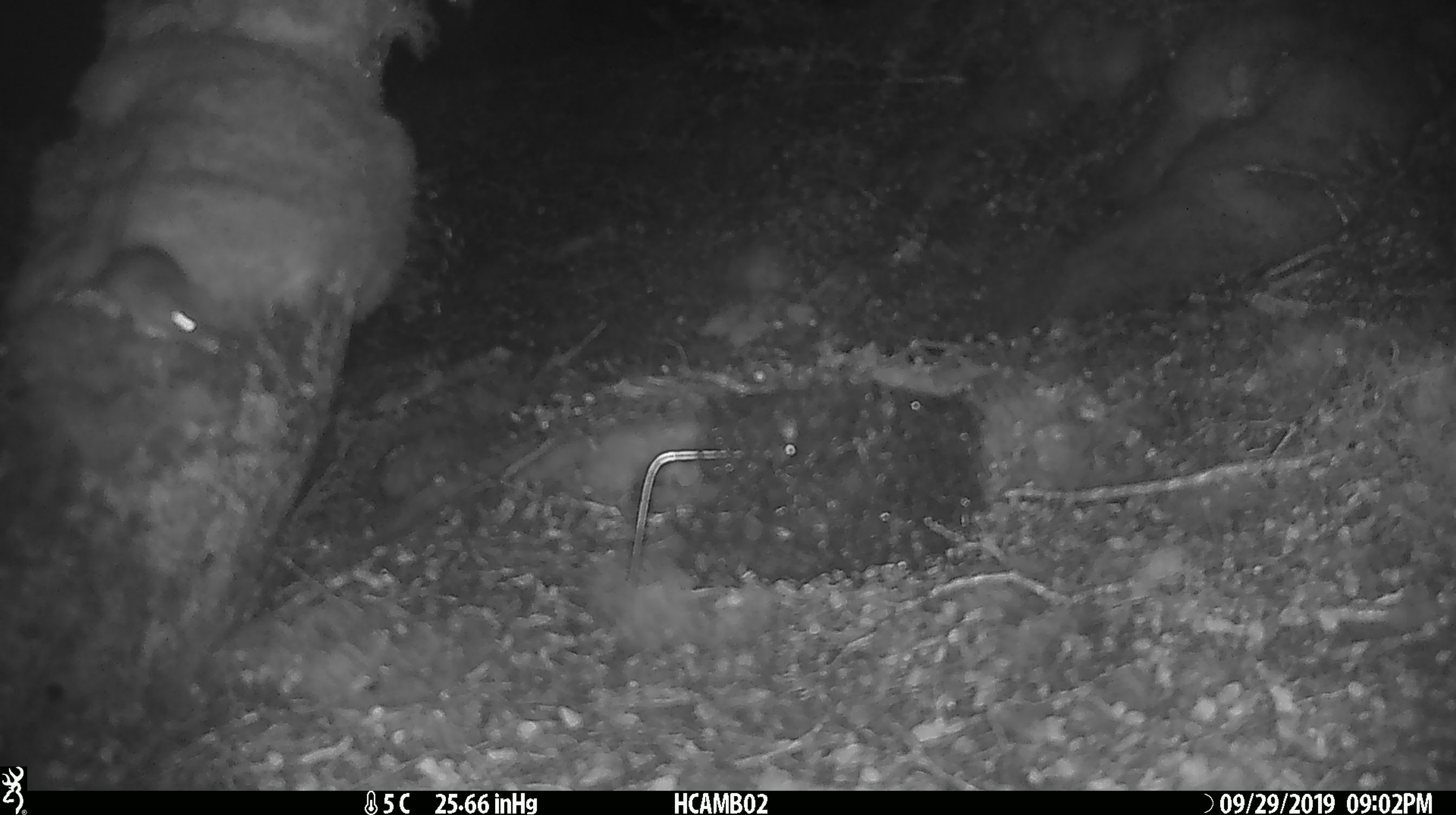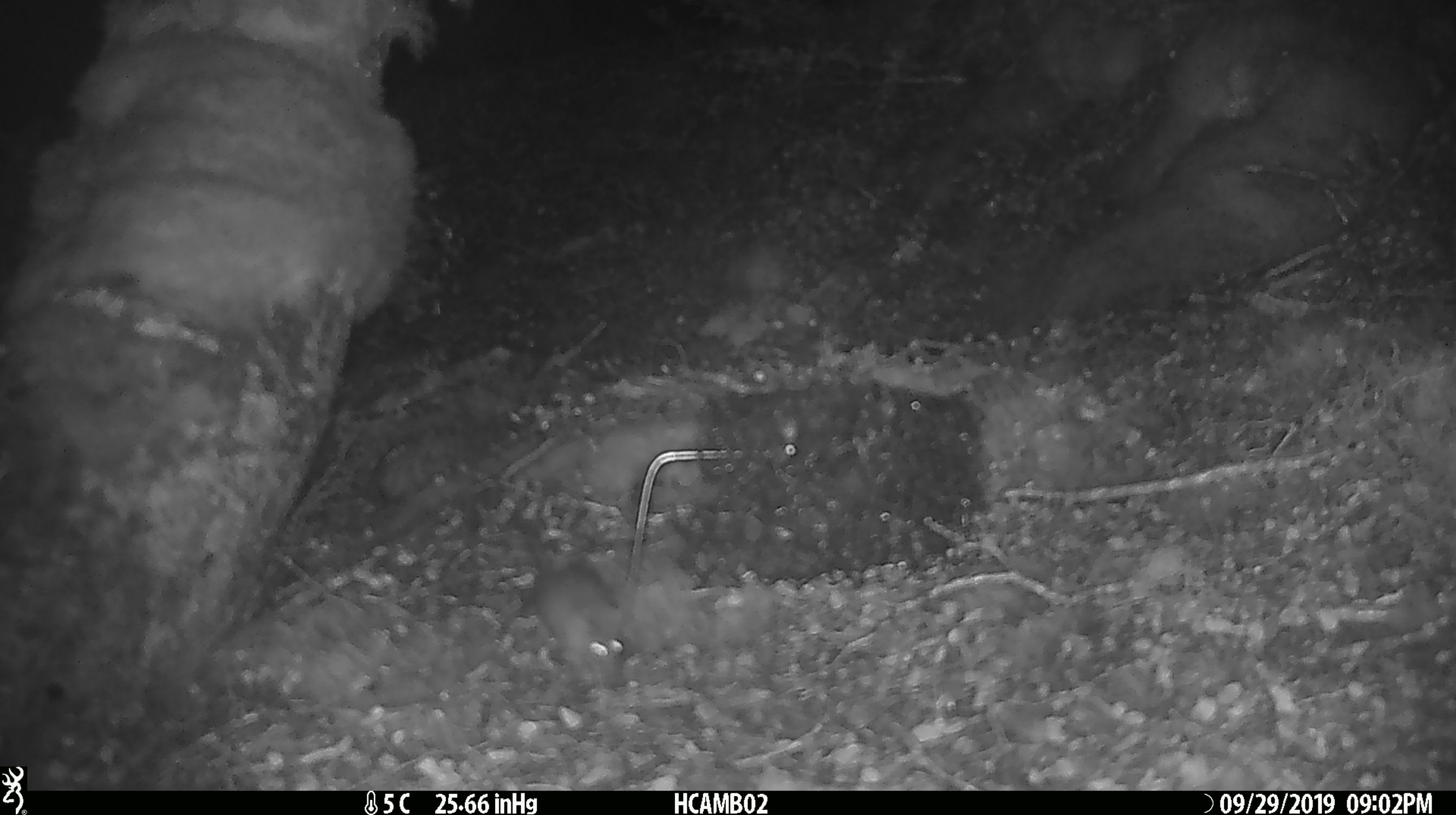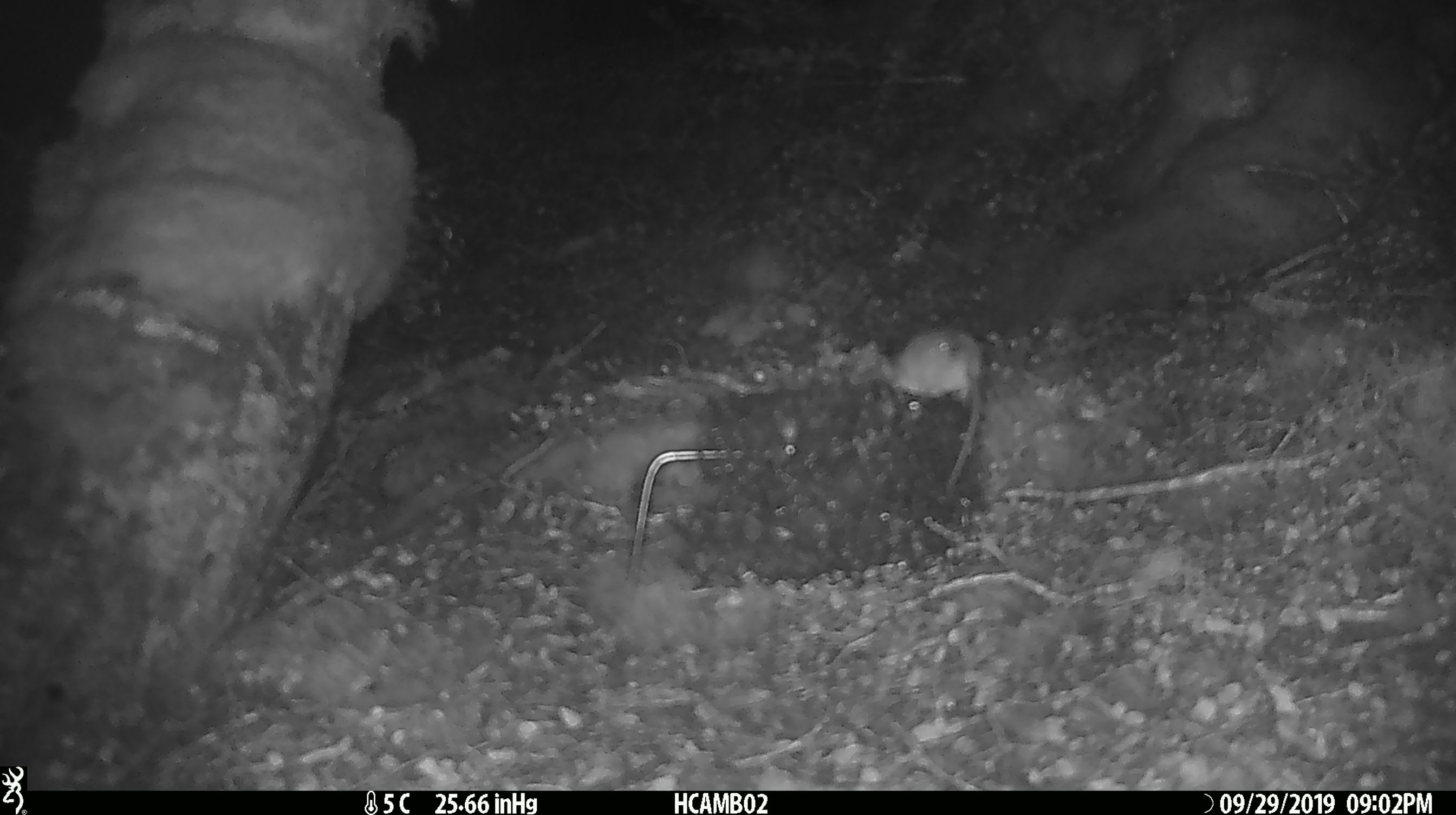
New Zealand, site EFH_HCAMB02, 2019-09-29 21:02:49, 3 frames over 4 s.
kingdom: Animalia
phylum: Chordata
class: Mammalia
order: Rodentia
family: Muridae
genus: Mus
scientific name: Mus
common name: mouse